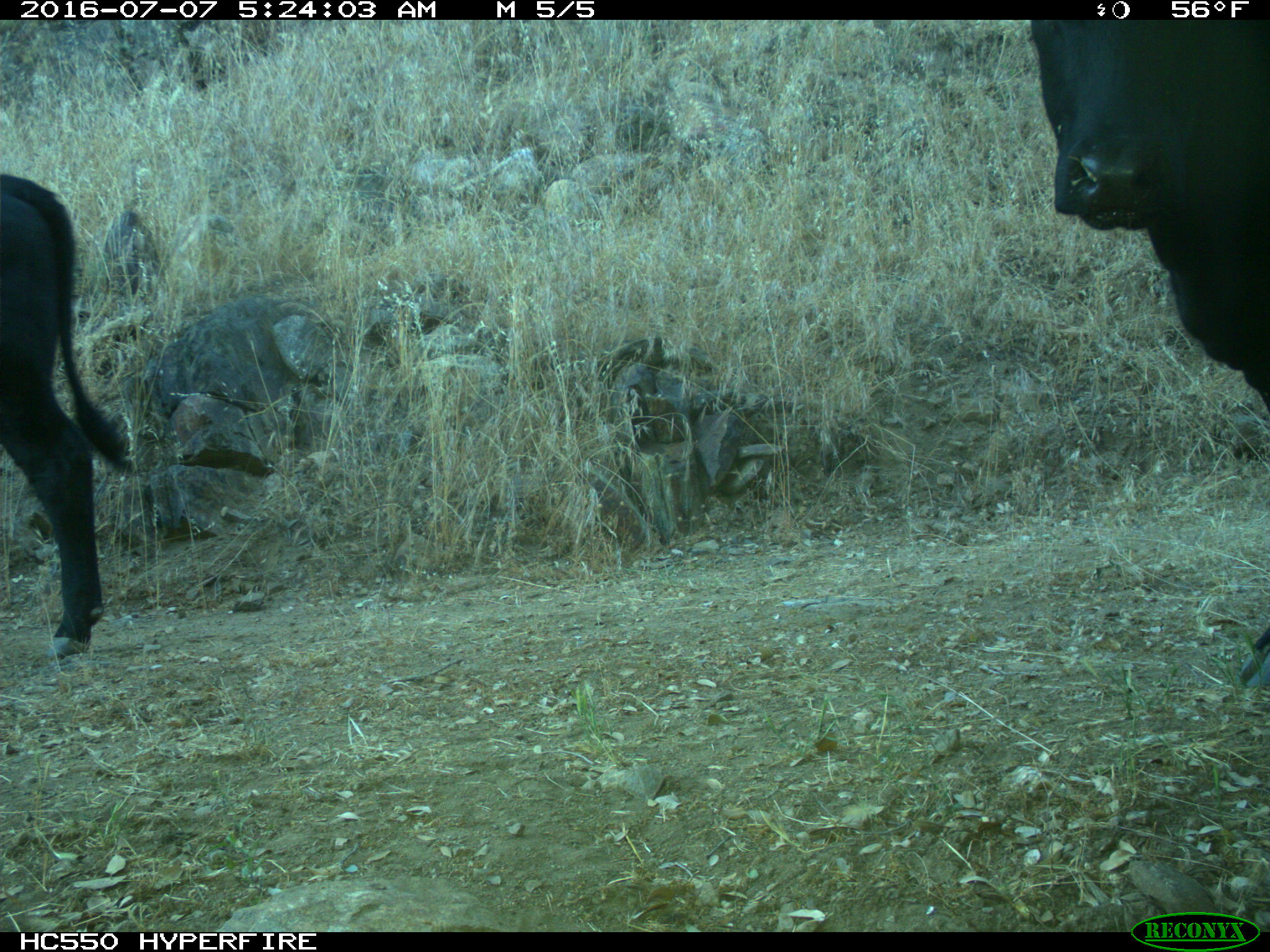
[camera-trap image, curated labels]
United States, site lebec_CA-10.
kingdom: Animalia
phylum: Chordata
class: Mammalia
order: Artiodactyla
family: Bovidae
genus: Bos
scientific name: Bos taurus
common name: domestic cow